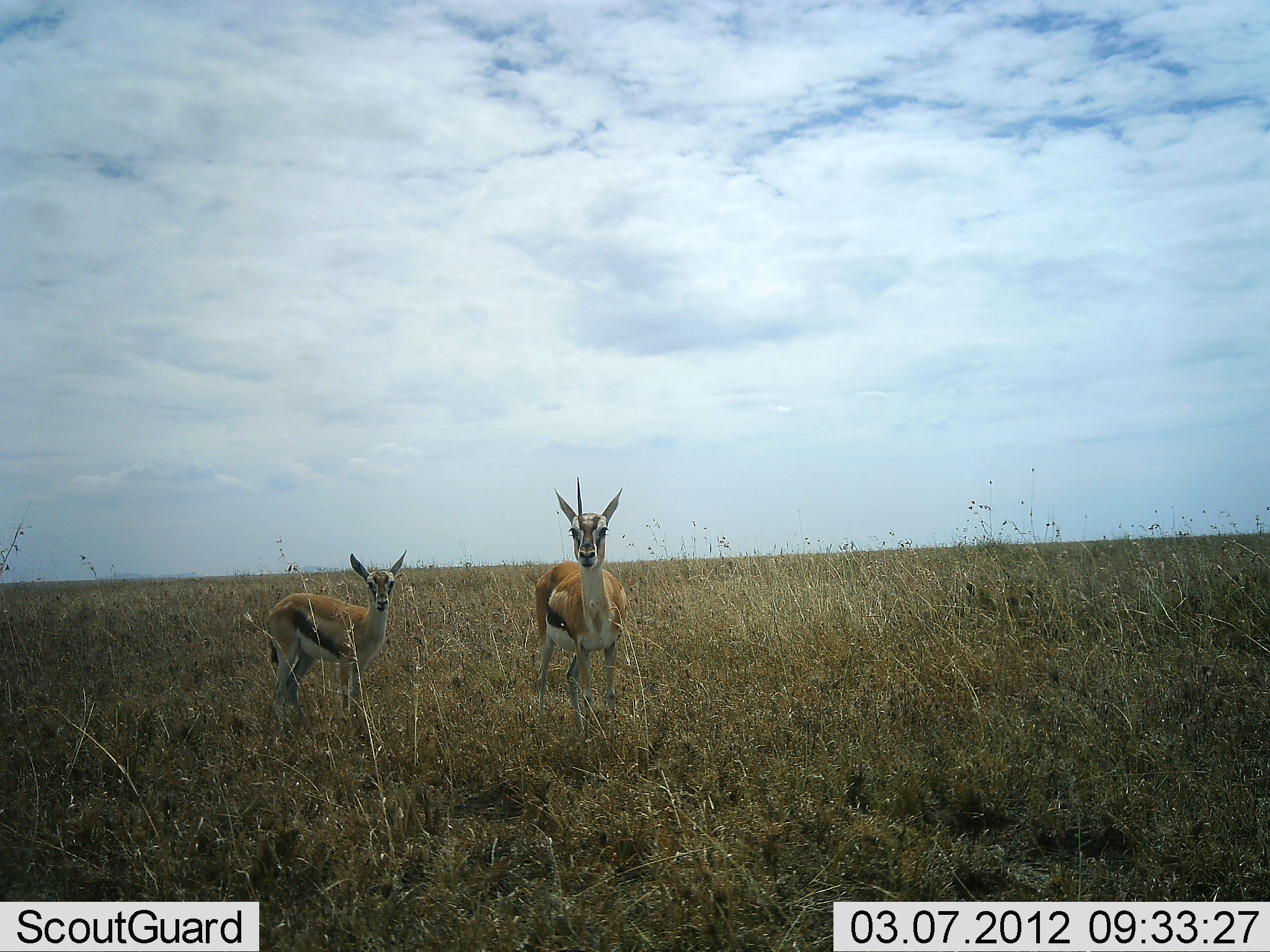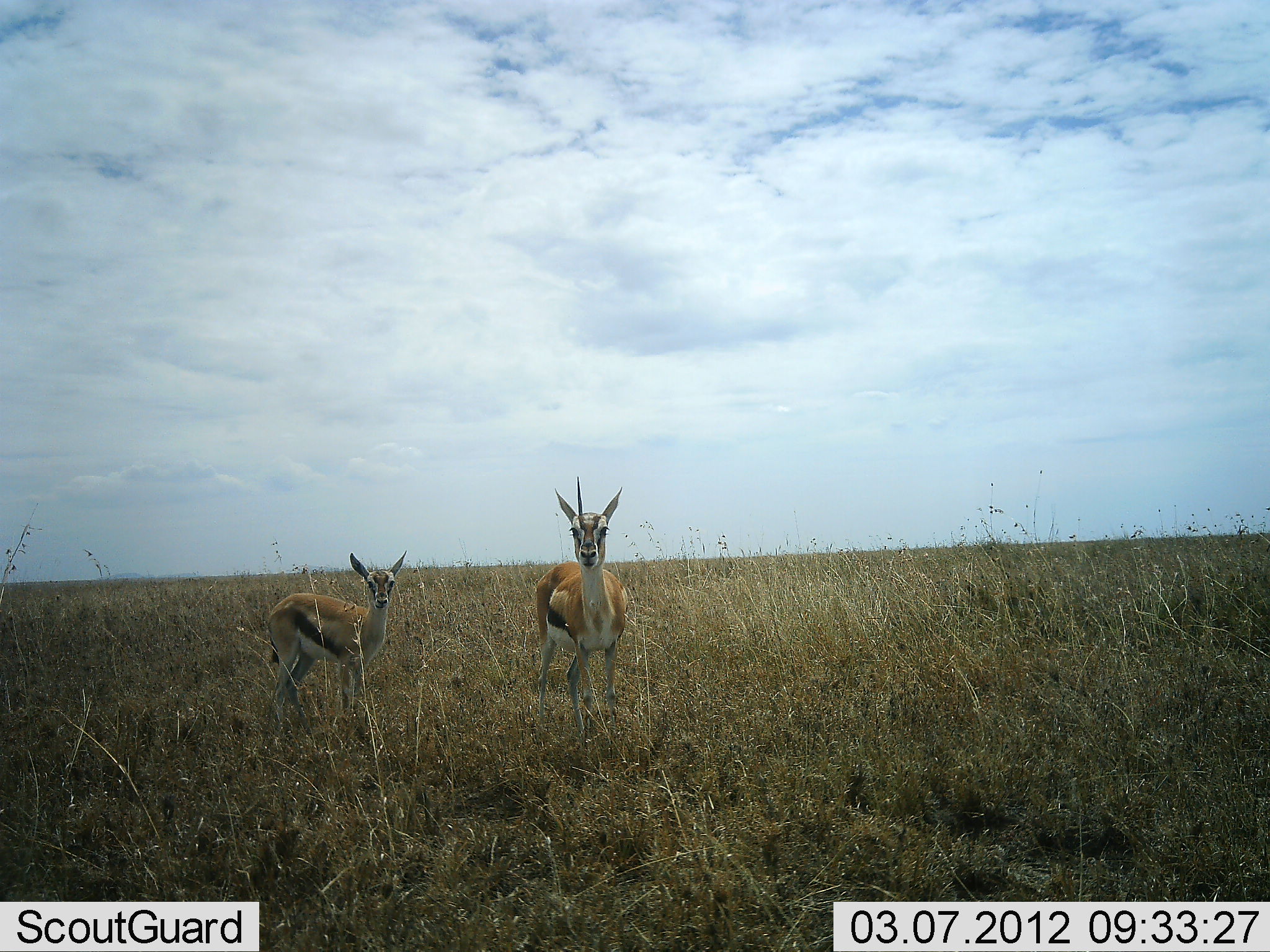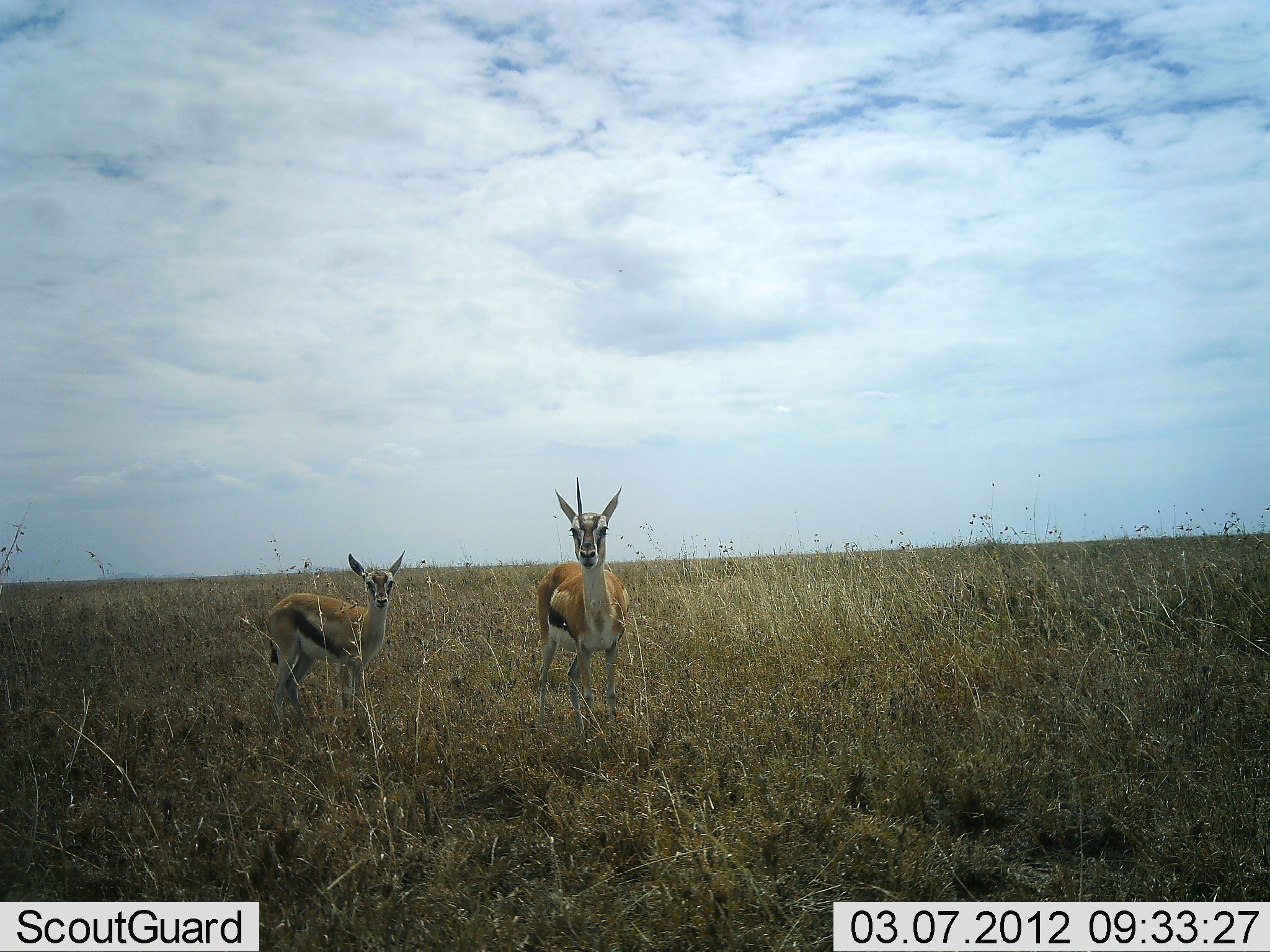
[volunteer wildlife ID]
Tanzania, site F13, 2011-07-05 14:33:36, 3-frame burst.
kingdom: Animalia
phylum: Chordata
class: Mammalia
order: Artiodactyla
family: Bovidae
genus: Eudorcas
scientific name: Eudorcas thomsonii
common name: thomson's gazelle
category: gazellethomsons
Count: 2.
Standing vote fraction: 100%.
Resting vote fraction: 0%.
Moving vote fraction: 0%.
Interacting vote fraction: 0%.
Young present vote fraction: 50%.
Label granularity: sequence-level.